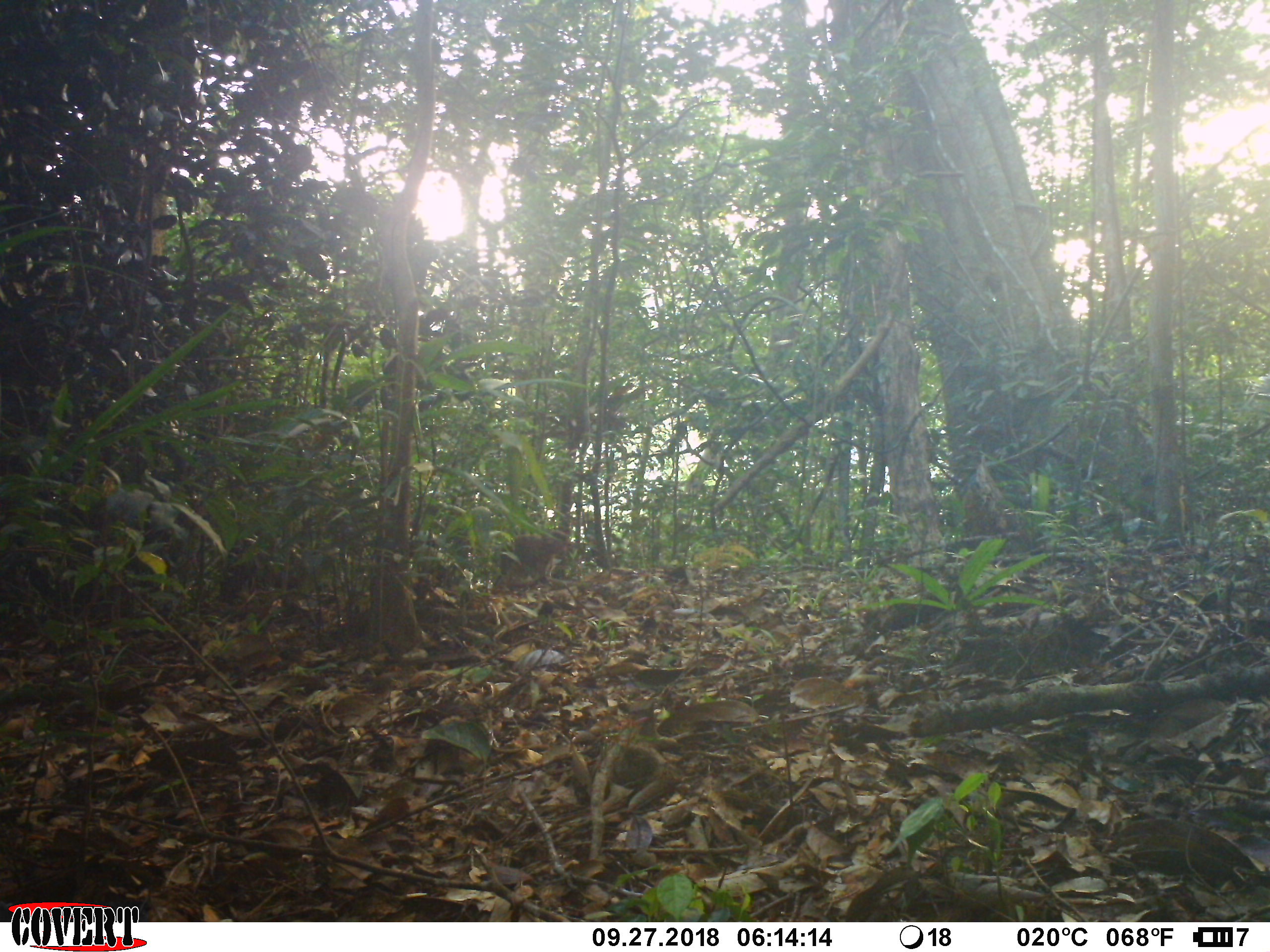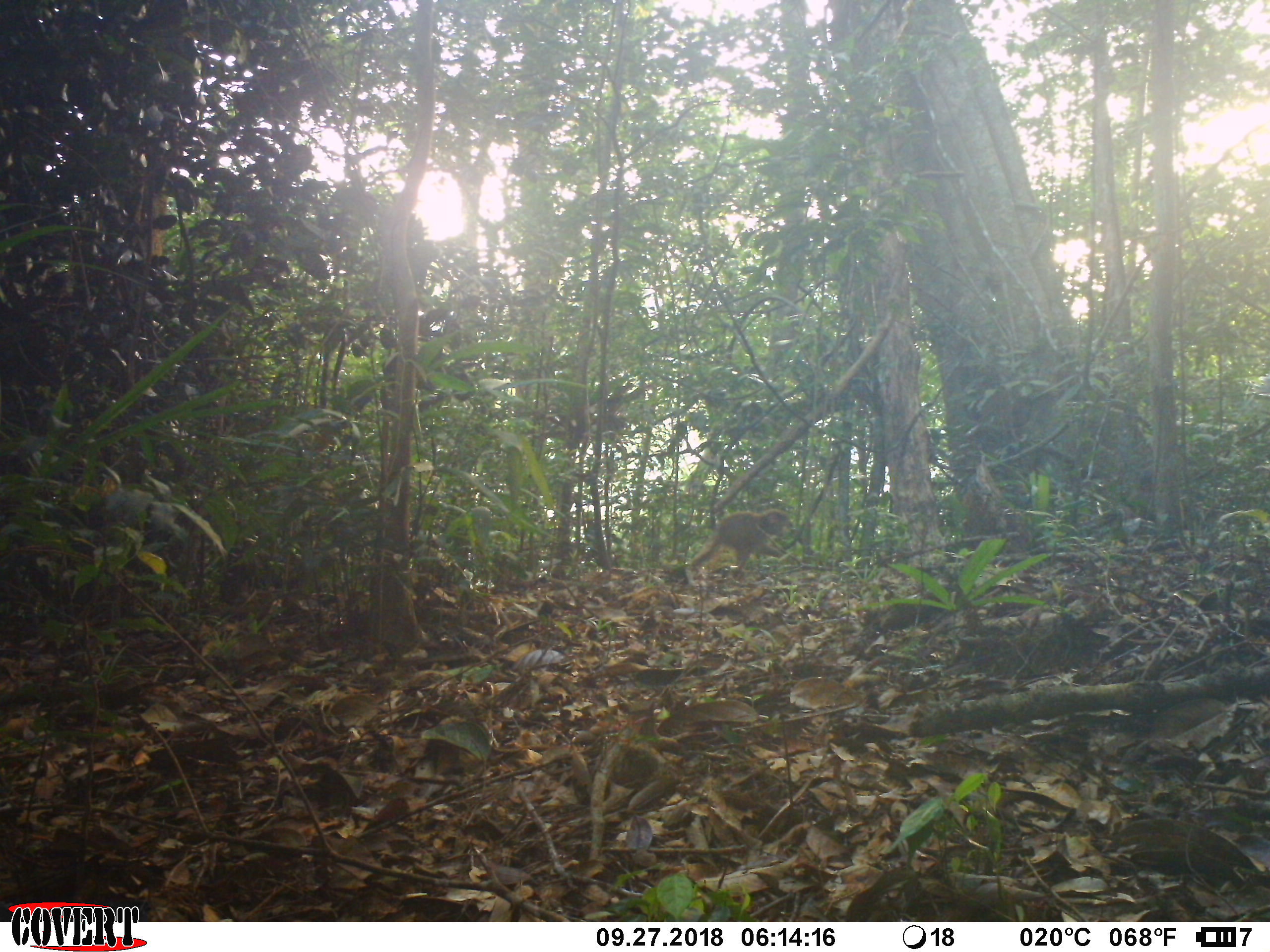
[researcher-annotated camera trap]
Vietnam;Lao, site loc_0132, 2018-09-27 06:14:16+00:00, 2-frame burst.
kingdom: Animalia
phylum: Chordata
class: Mammalia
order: Primates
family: Cercopithecidae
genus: Macaca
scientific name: Macaca arctoides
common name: stump-tailed macaque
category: stump tailed macaque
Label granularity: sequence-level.